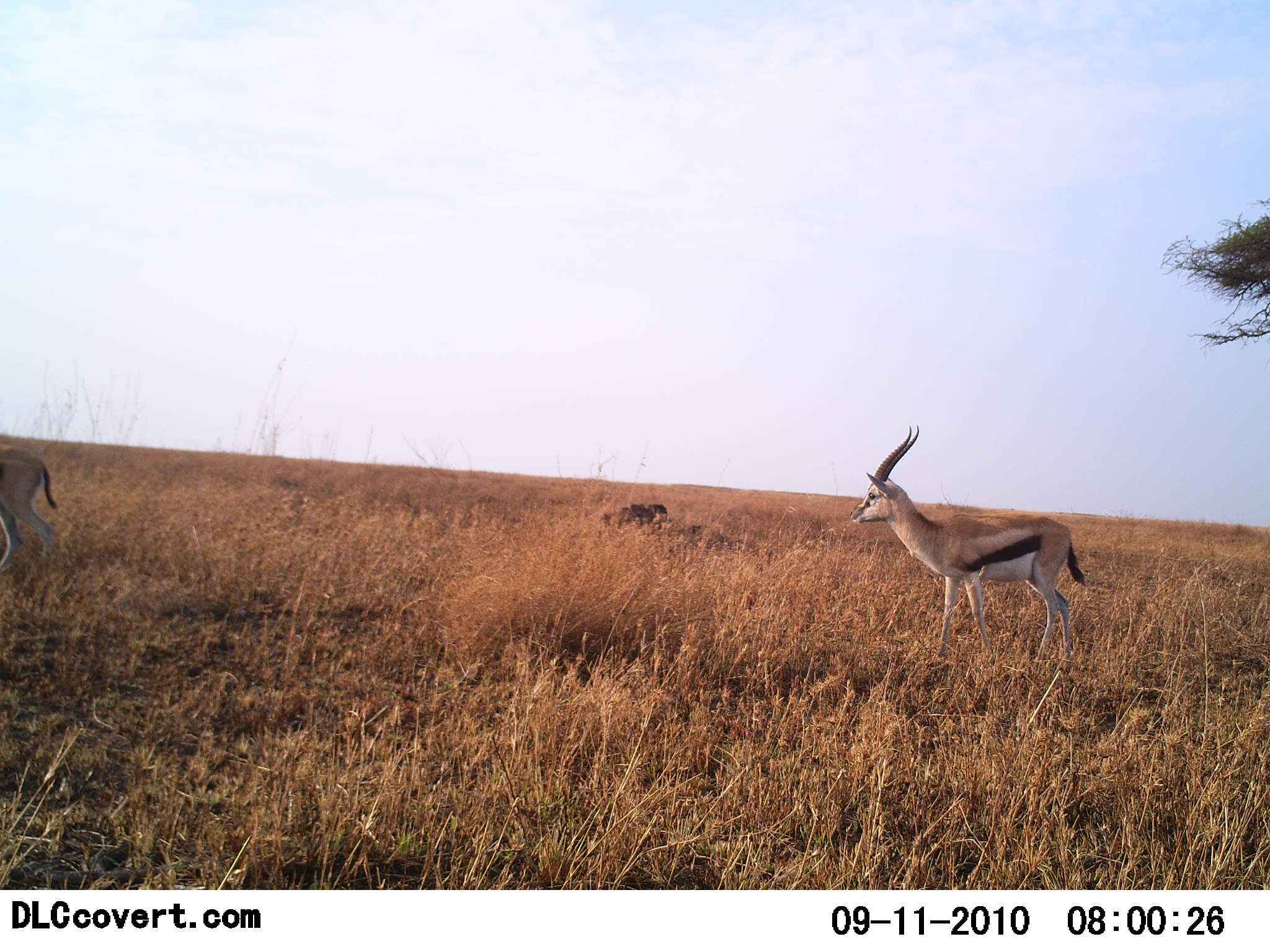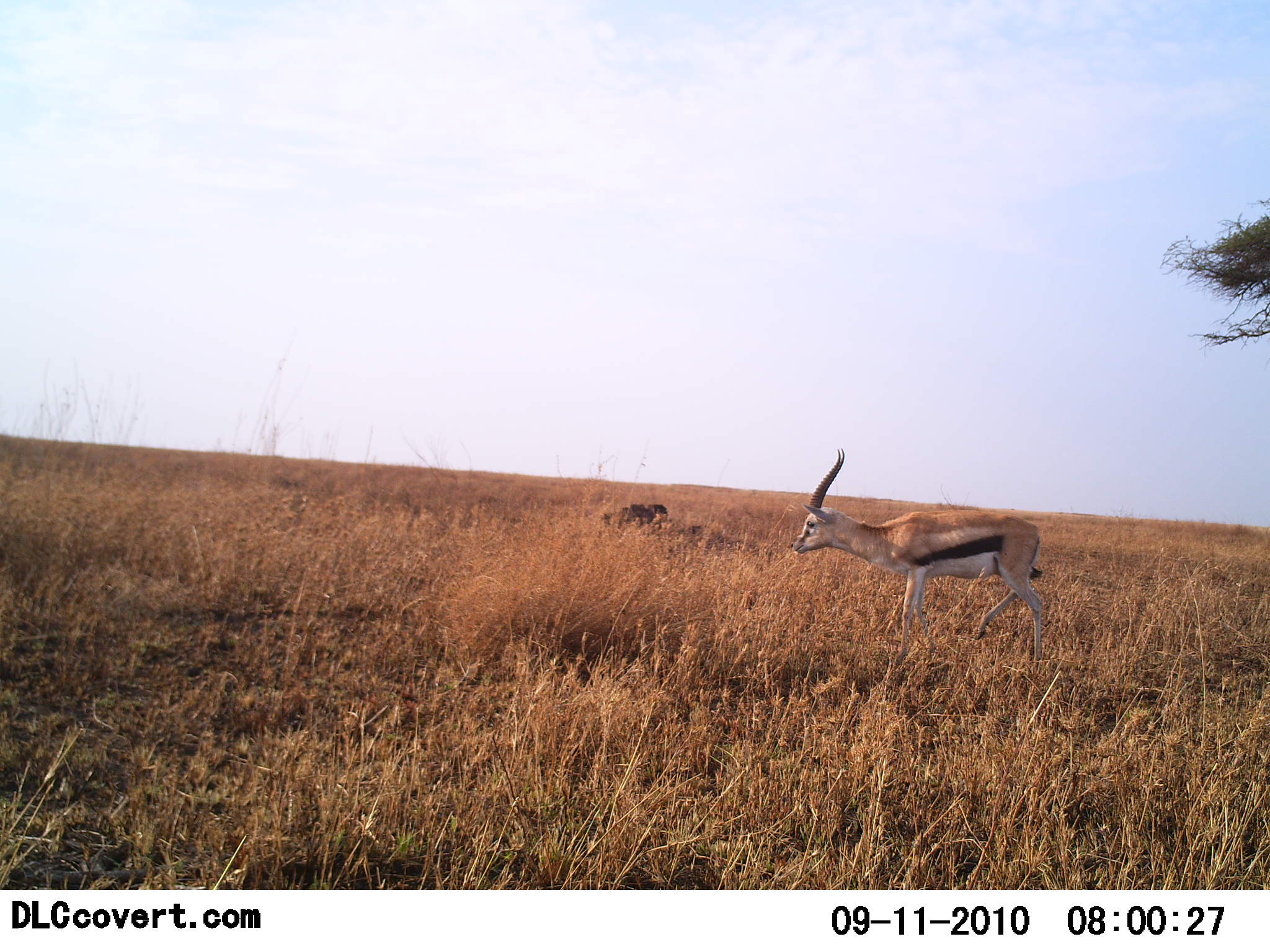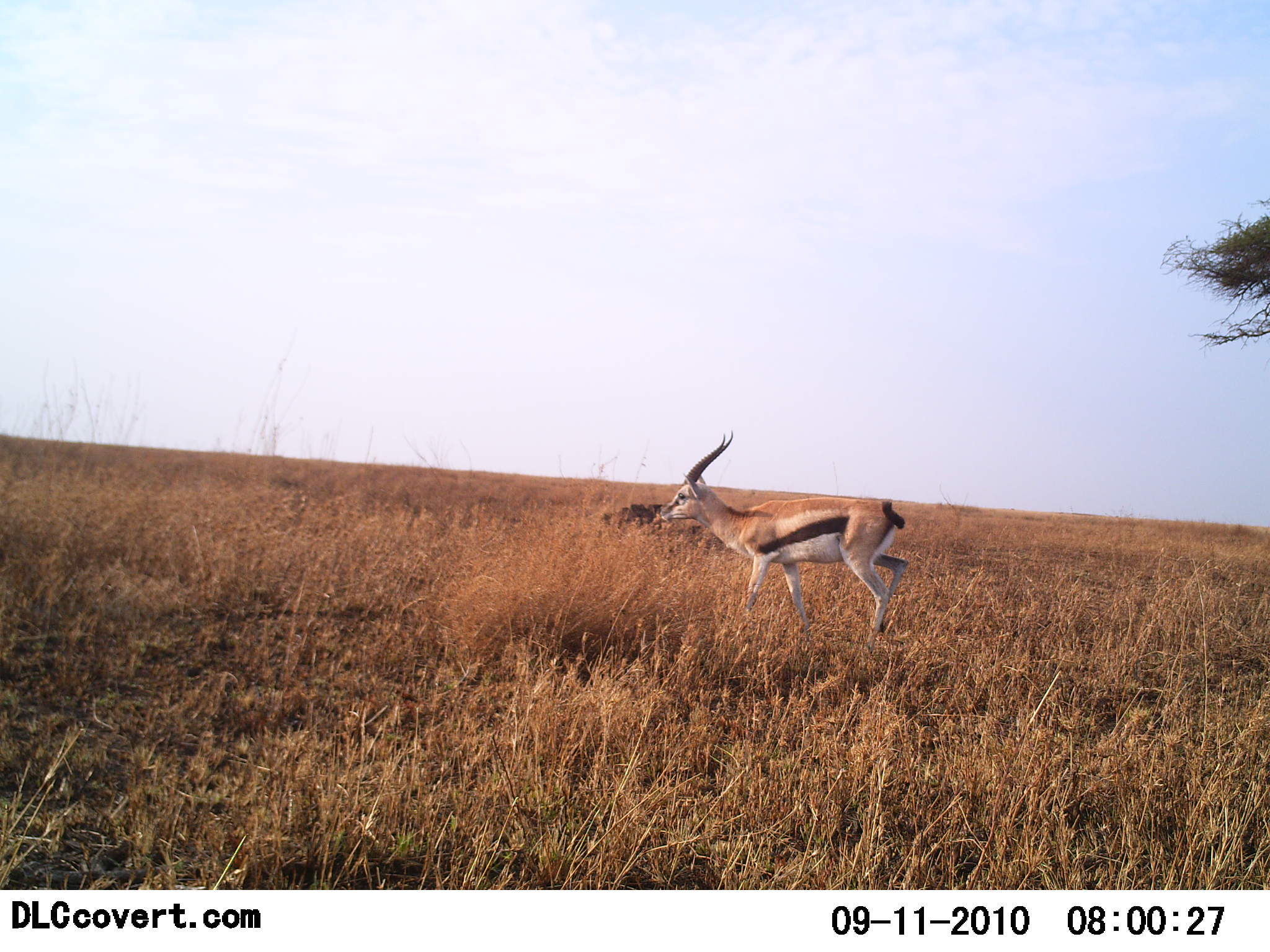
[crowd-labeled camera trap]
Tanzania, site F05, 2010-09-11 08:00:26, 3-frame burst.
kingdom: Animalia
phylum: Chordata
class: Mammalia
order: Artiodactyla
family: Bovidae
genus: Eudorcas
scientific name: Eudorcas thomsonii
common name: thomson's gazelle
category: gazellethomsons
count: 2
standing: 16%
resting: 0%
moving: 84%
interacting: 0%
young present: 0%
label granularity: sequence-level